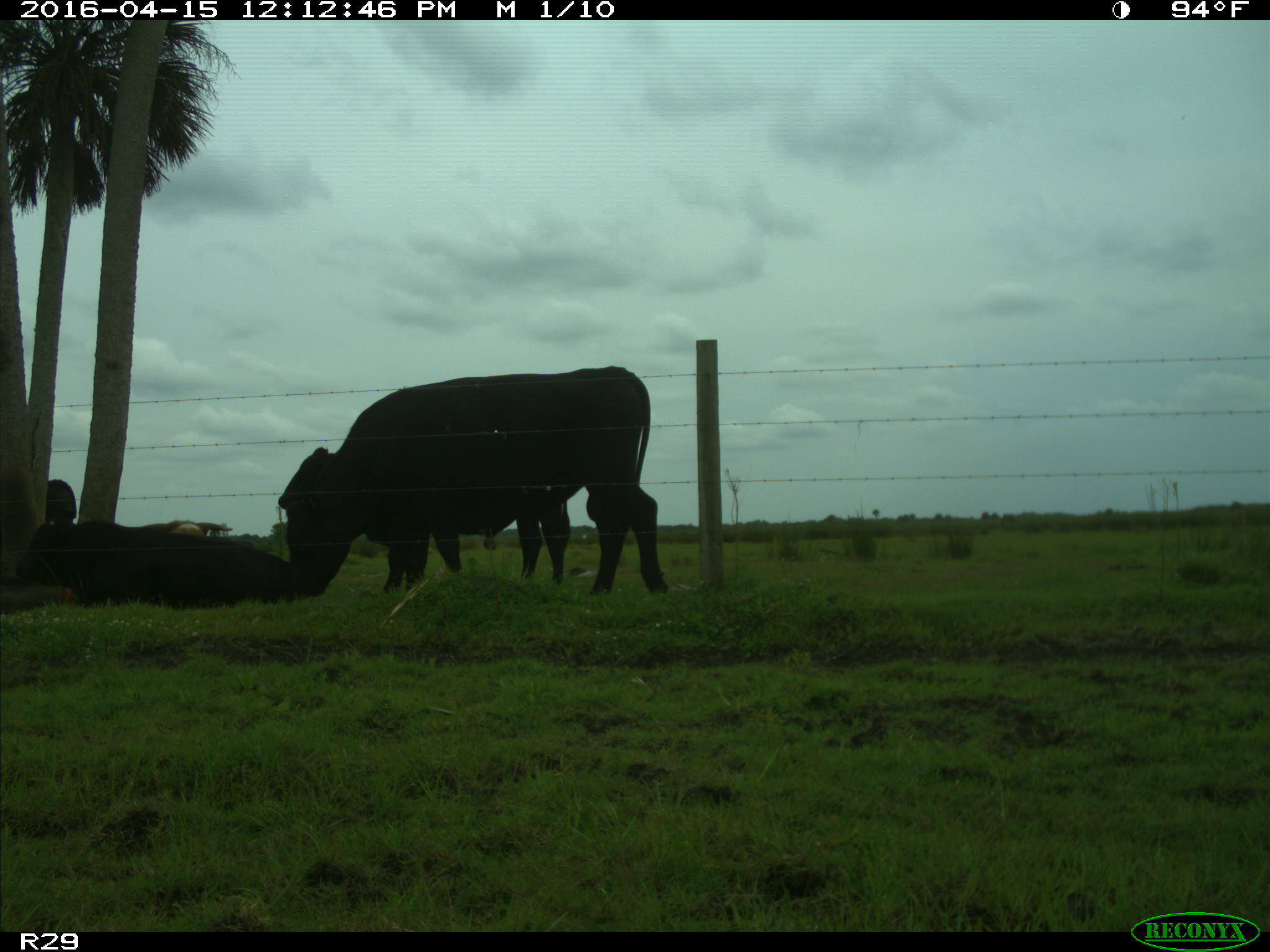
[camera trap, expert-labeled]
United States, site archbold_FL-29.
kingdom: Animalia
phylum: Chordata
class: Mammalia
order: Artiodactyla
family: Bovidae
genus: Bos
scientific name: Bos taurus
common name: domestic cow